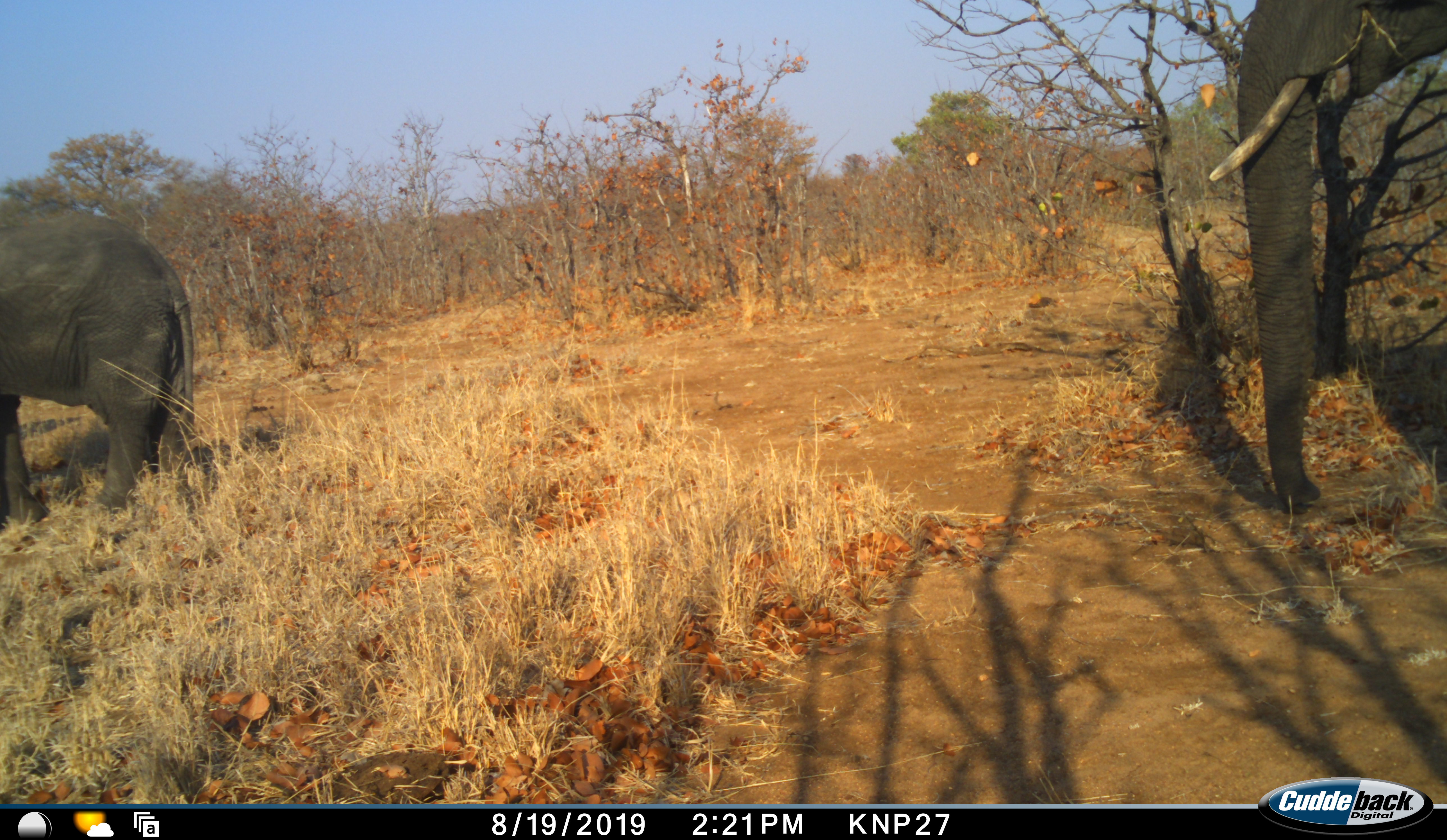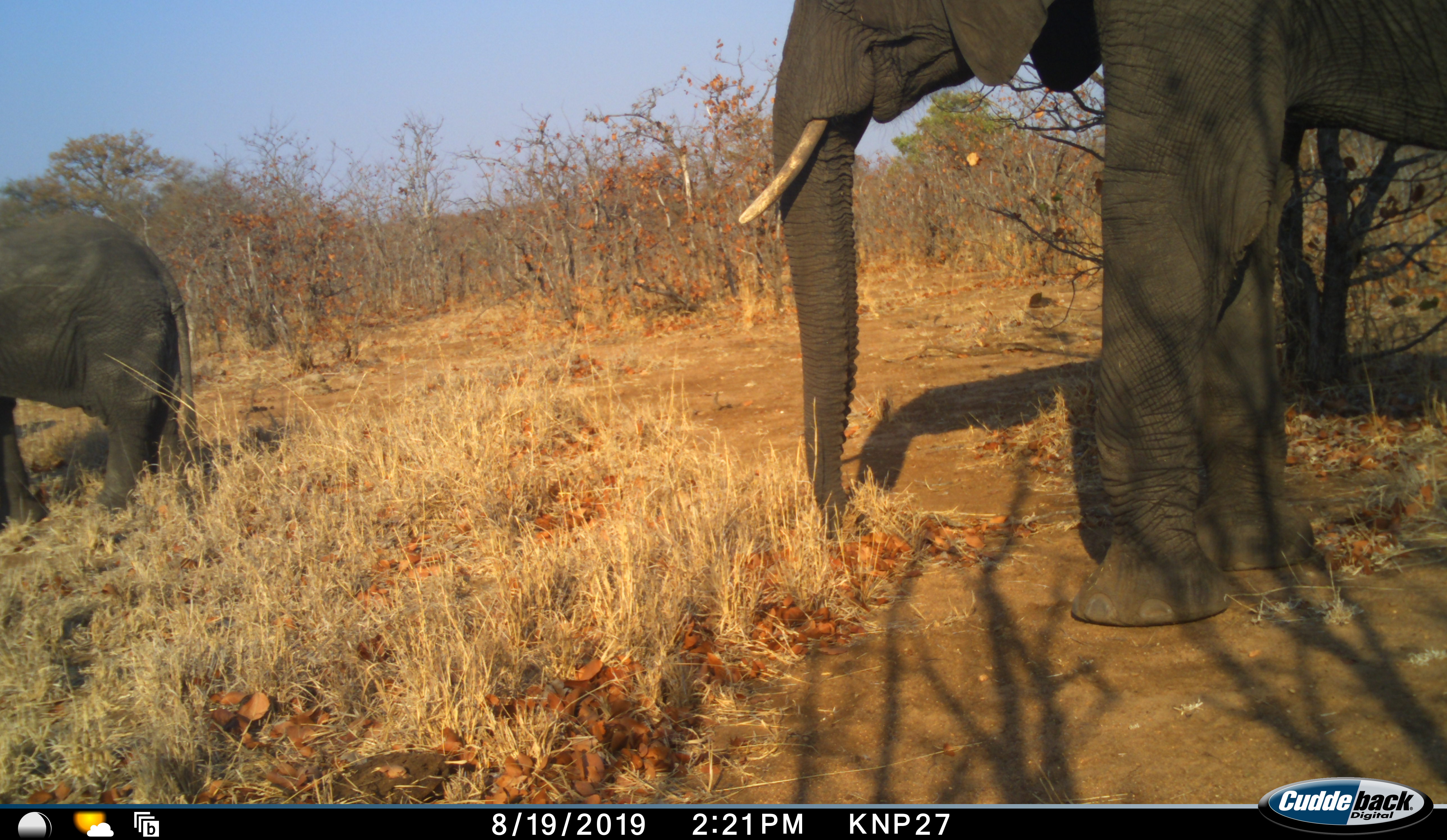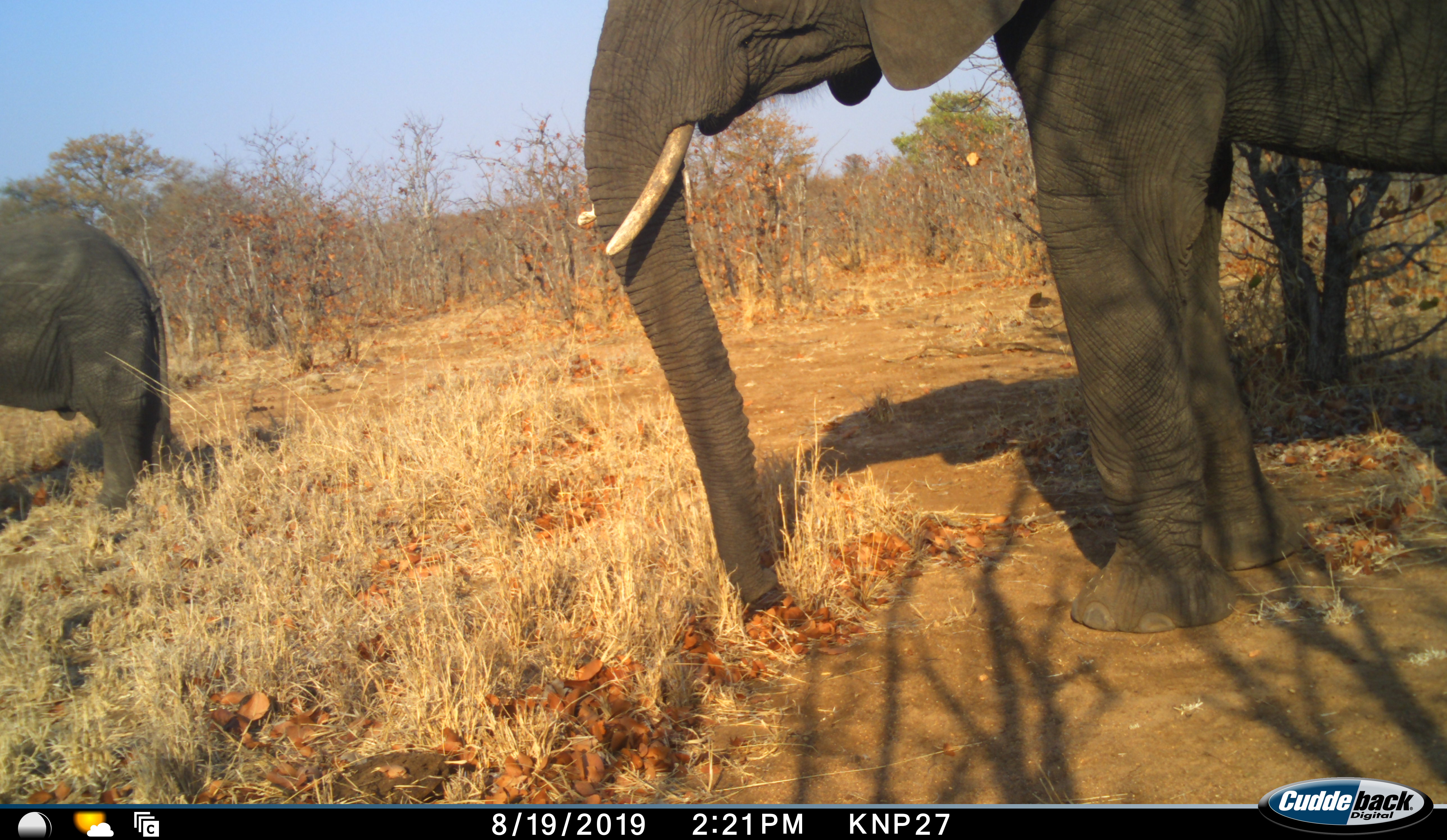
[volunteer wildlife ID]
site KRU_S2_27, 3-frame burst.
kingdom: Animalia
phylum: Chordata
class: Mammalia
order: Proboscidea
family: Elephantidae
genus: Loxodonta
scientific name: Loxodonta africana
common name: african bush elephant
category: elephant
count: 2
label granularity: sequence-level